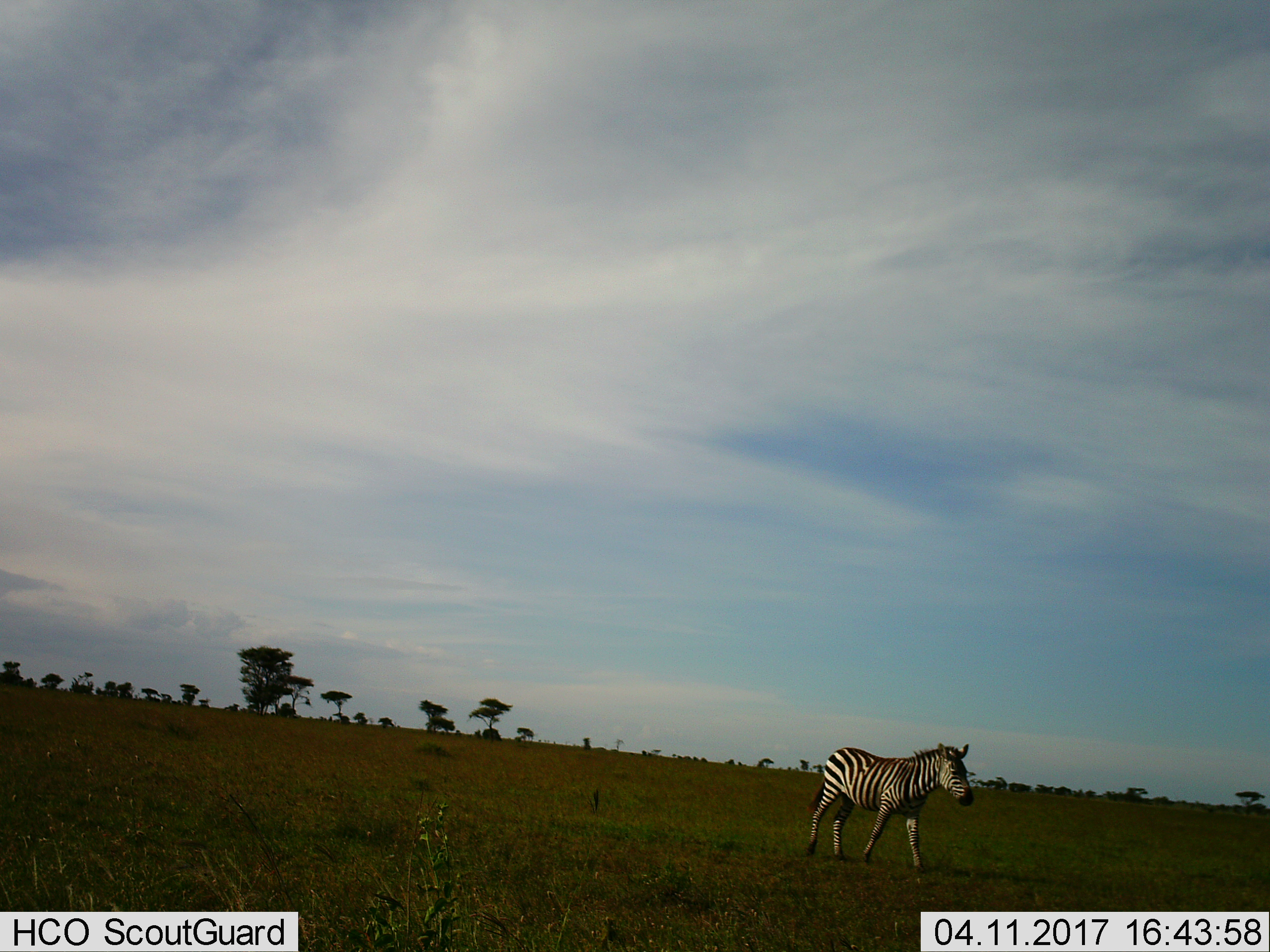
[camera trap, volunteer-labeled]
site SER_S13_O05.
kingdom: Animalia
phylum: Chordata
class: Mammalia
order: Perissodactyla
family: Equidae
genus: Equus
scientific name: Equus quagga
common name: plains zebra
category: zebraplains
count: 1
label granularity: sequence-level